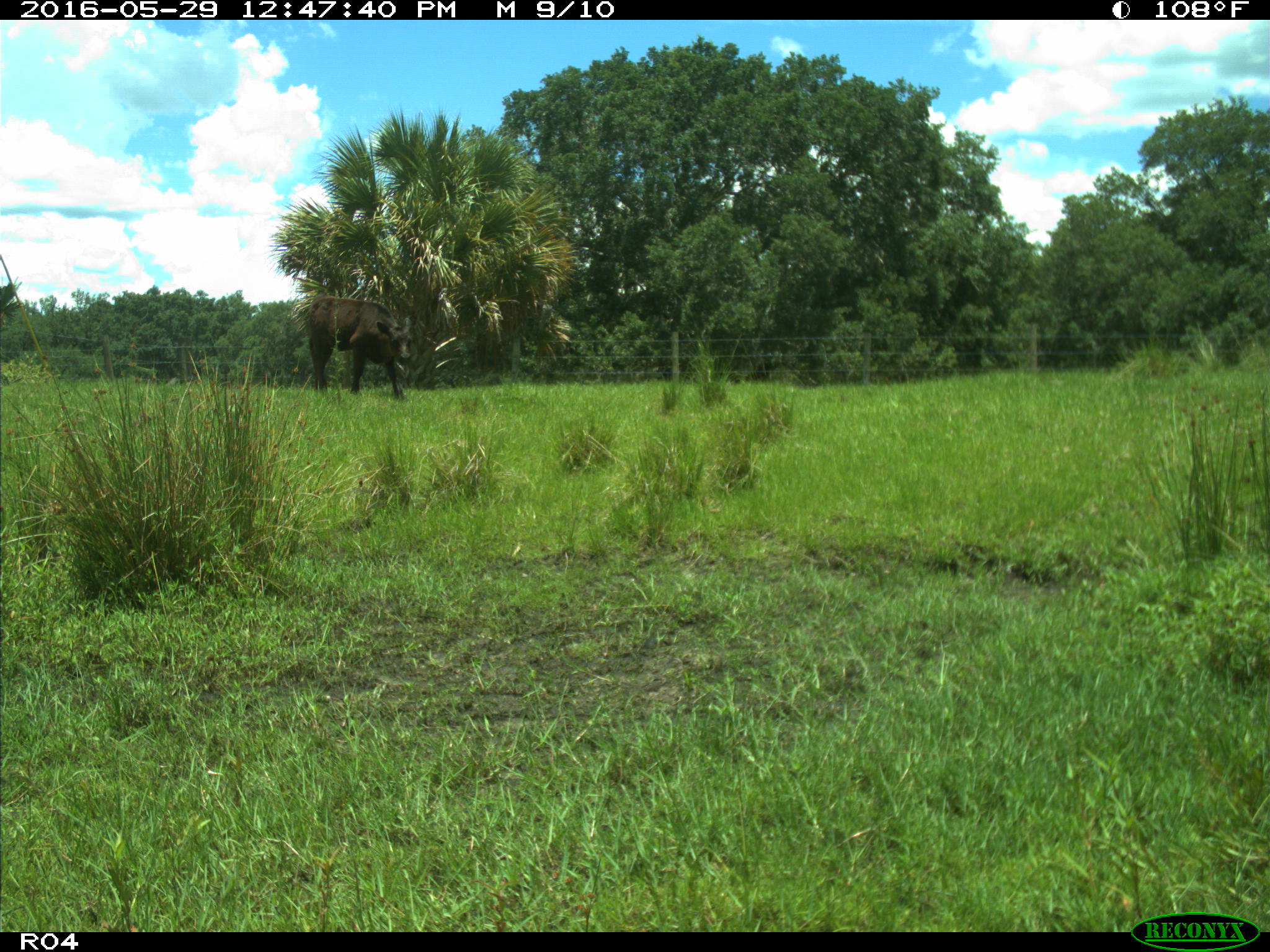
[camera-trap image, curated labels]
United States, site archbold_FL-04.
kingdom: Animalia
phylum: Chordata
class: Mammalia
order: Artiodactyla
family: Bovidae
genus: Bos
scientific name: Bos taurus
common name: domestic cow